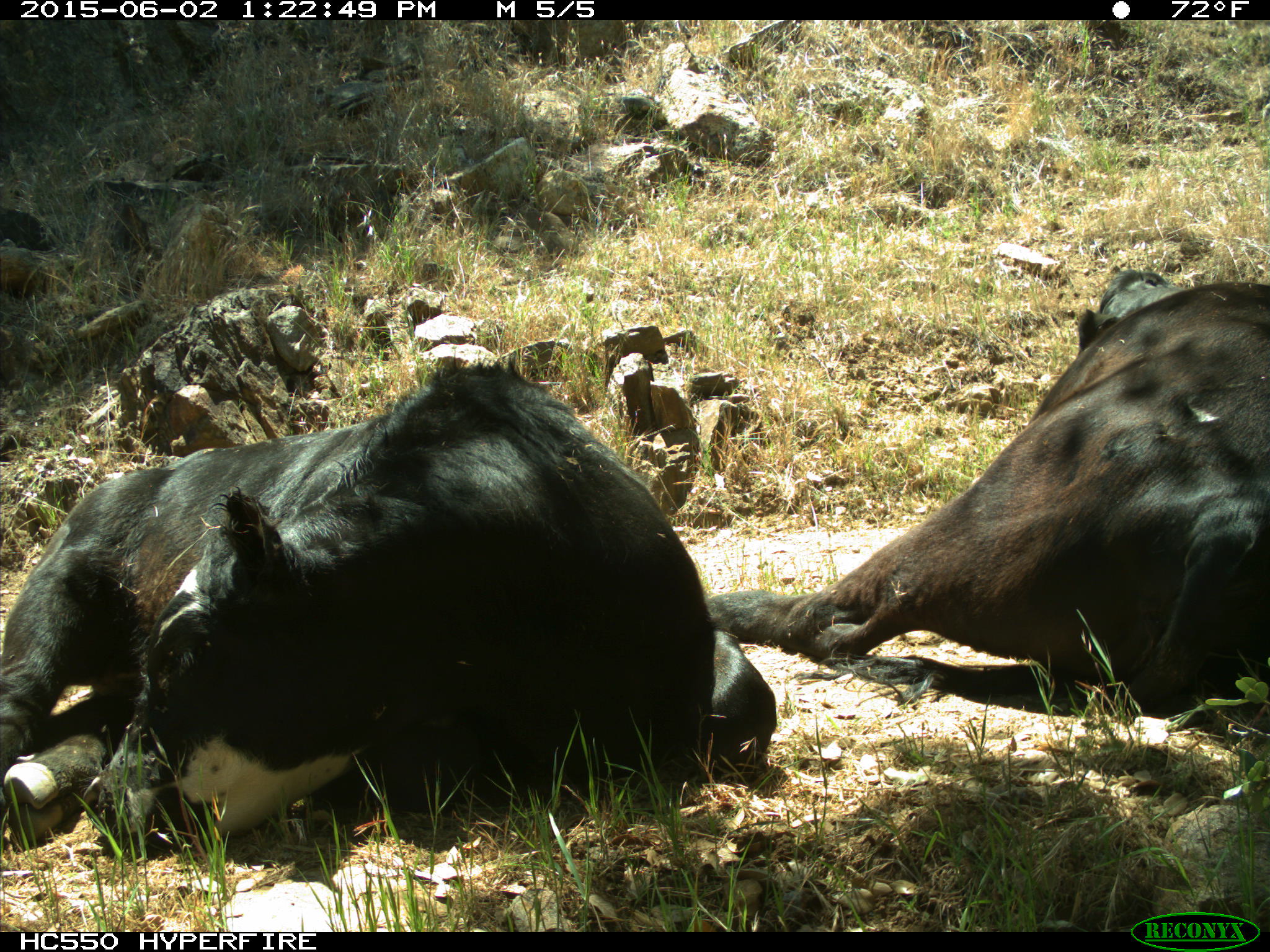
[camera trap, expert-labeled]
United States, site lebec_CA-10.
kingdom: Animalia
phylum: Chordata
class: Mammalia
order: Artiodactyla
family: Bovidae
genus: Bos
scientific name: Bos taurus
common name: domestic cow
Bos taurus (domestic cow).